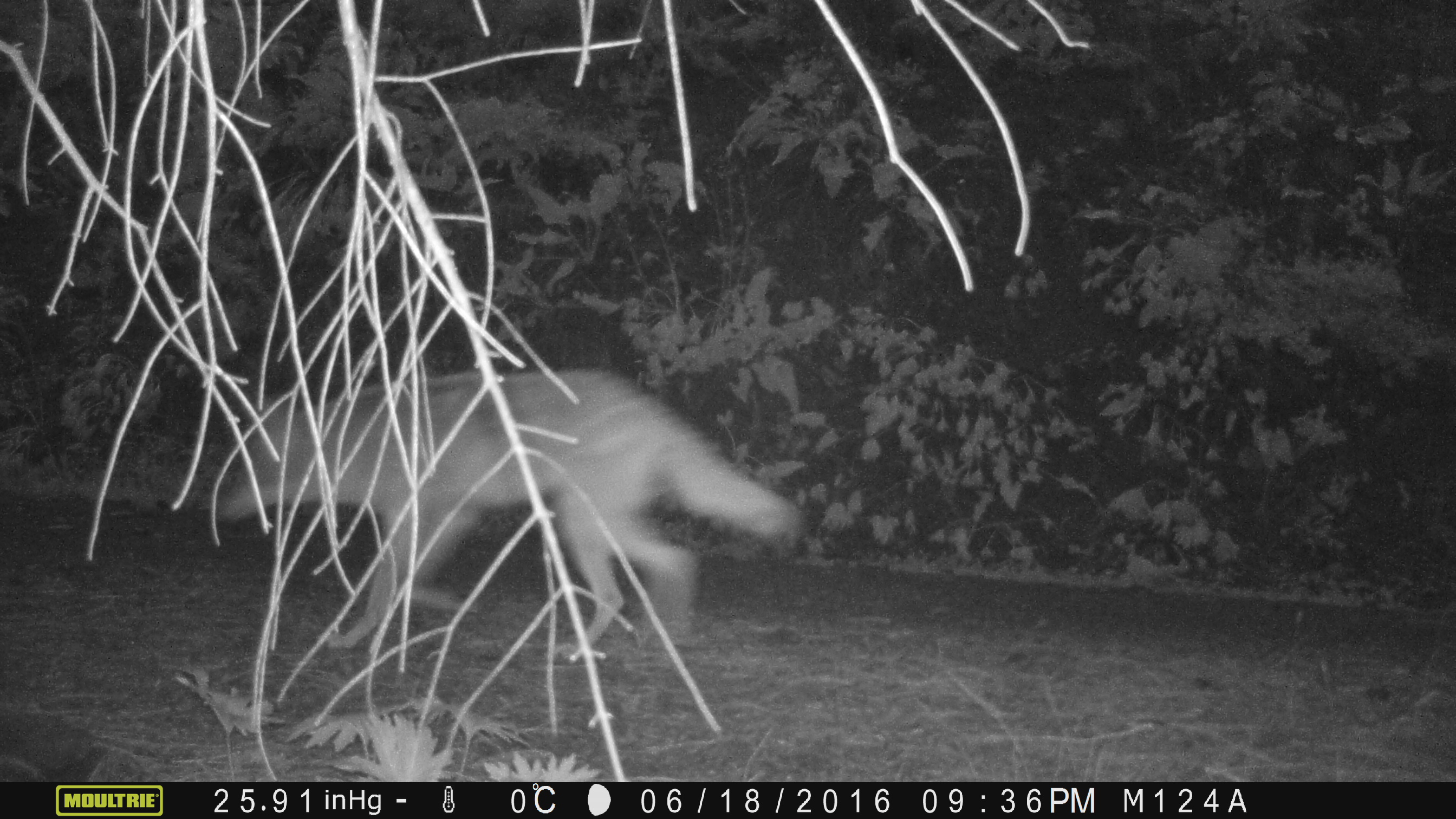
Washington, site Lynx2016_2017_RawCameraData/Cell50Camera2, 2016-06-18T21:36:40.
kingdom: Animalia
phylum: Chordata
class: Mammalia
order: Carnivora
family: Canidae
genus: Canis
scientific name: Canis latrans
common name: coyote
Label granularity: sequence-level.